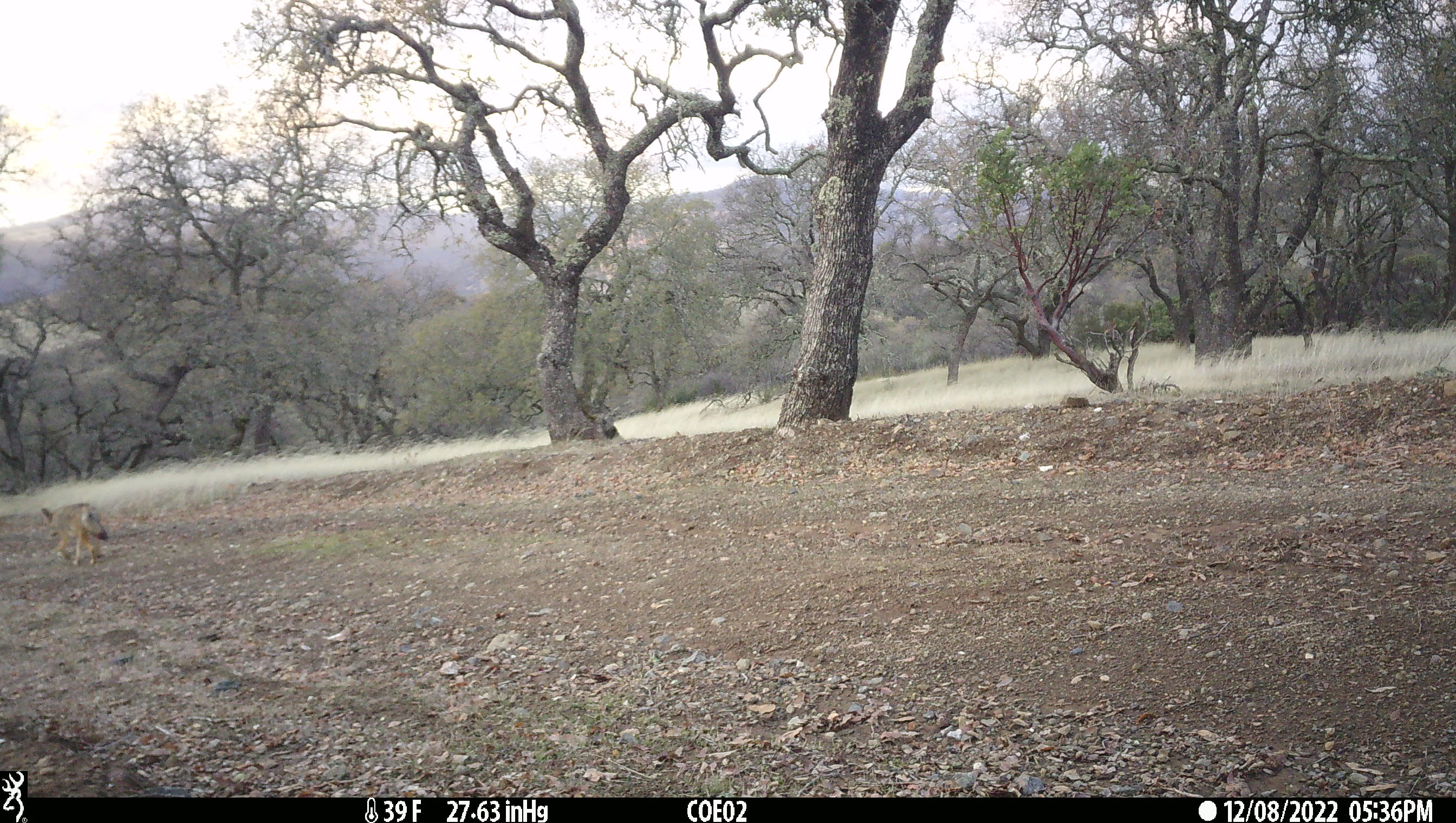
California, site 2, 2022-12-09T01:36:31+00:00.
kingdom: Animalia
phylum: Chordata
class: Mammalia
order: Carnivora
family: Canidae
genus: Canis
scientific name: Canis latrans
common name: coyote